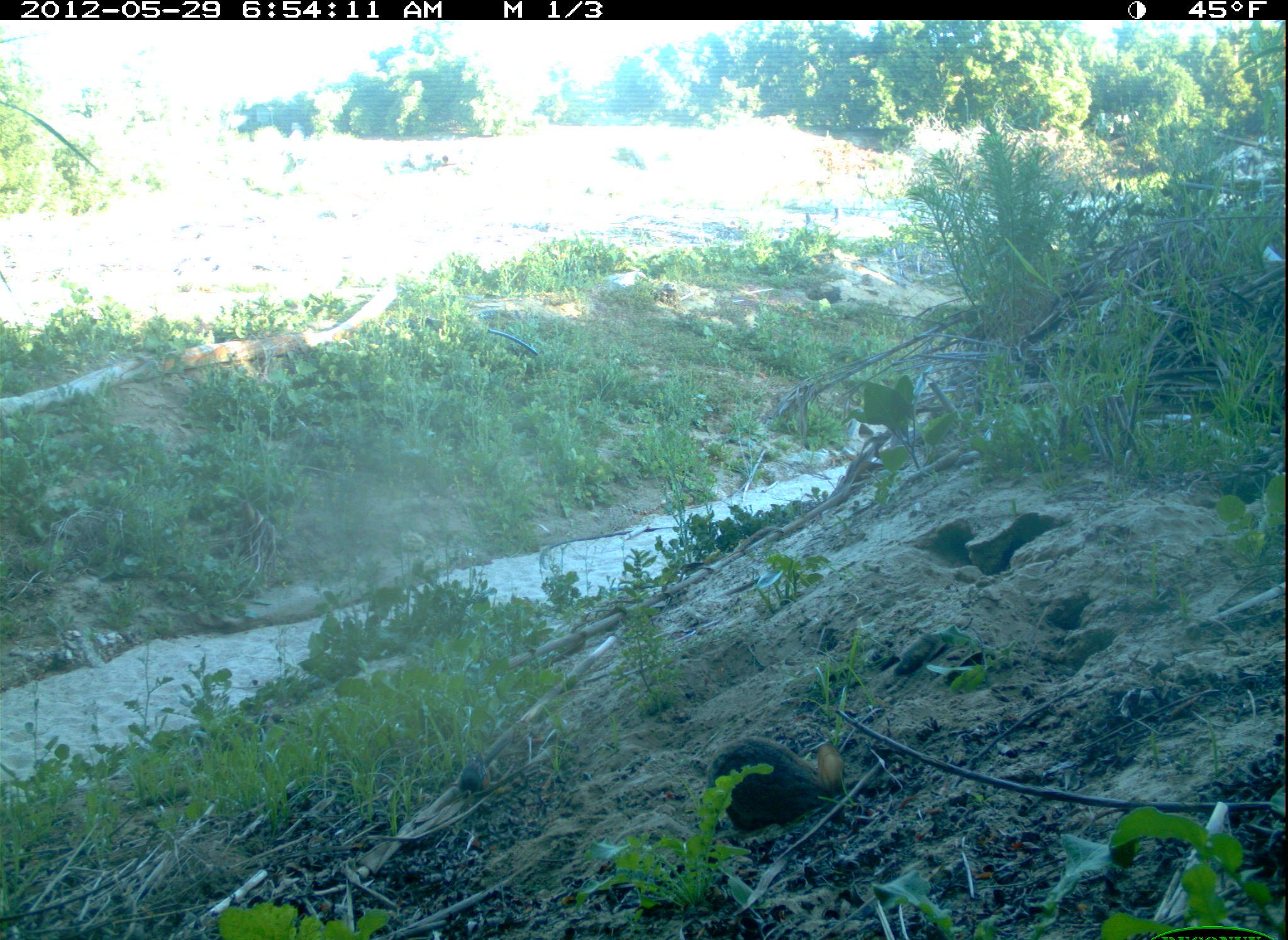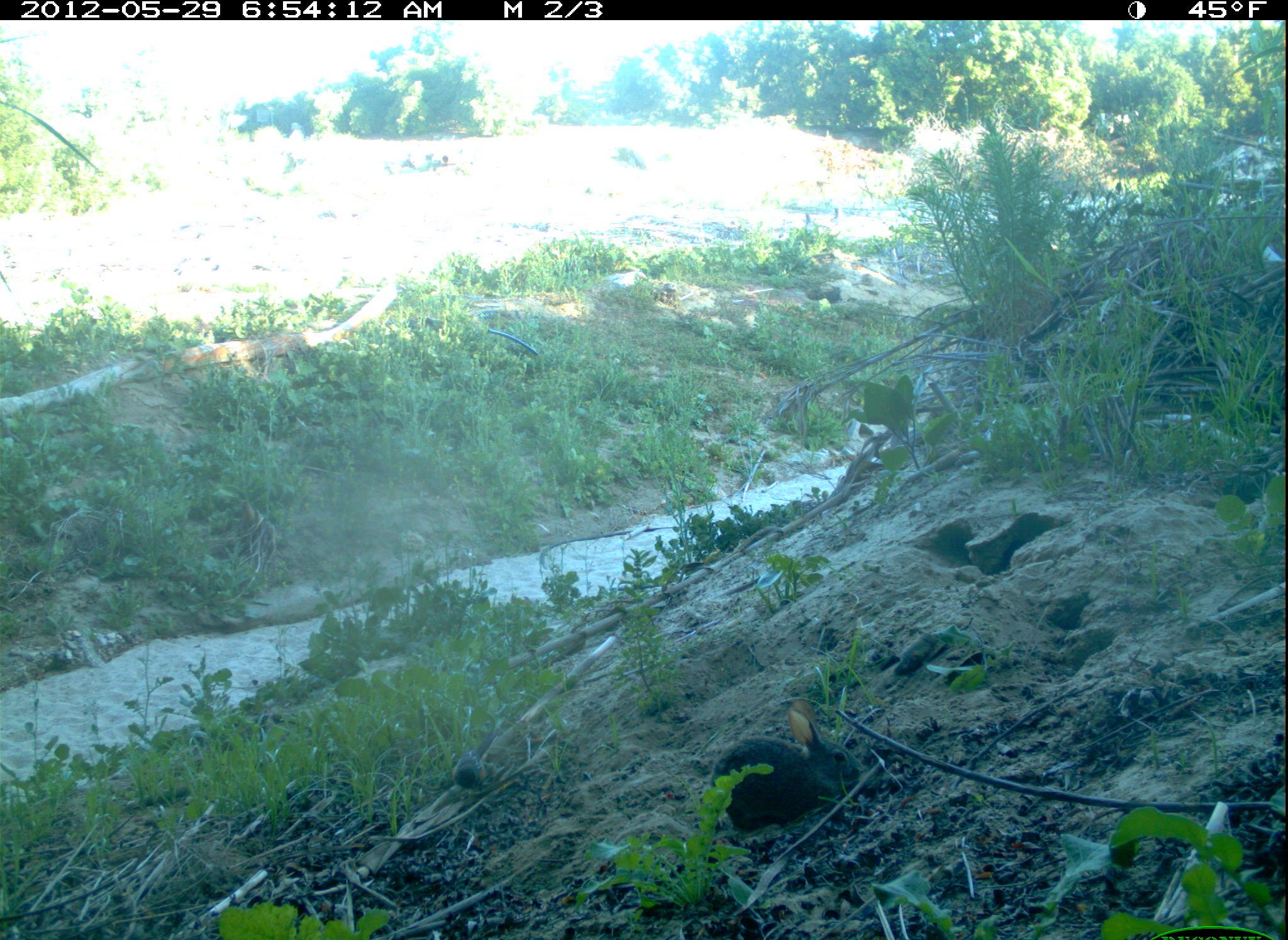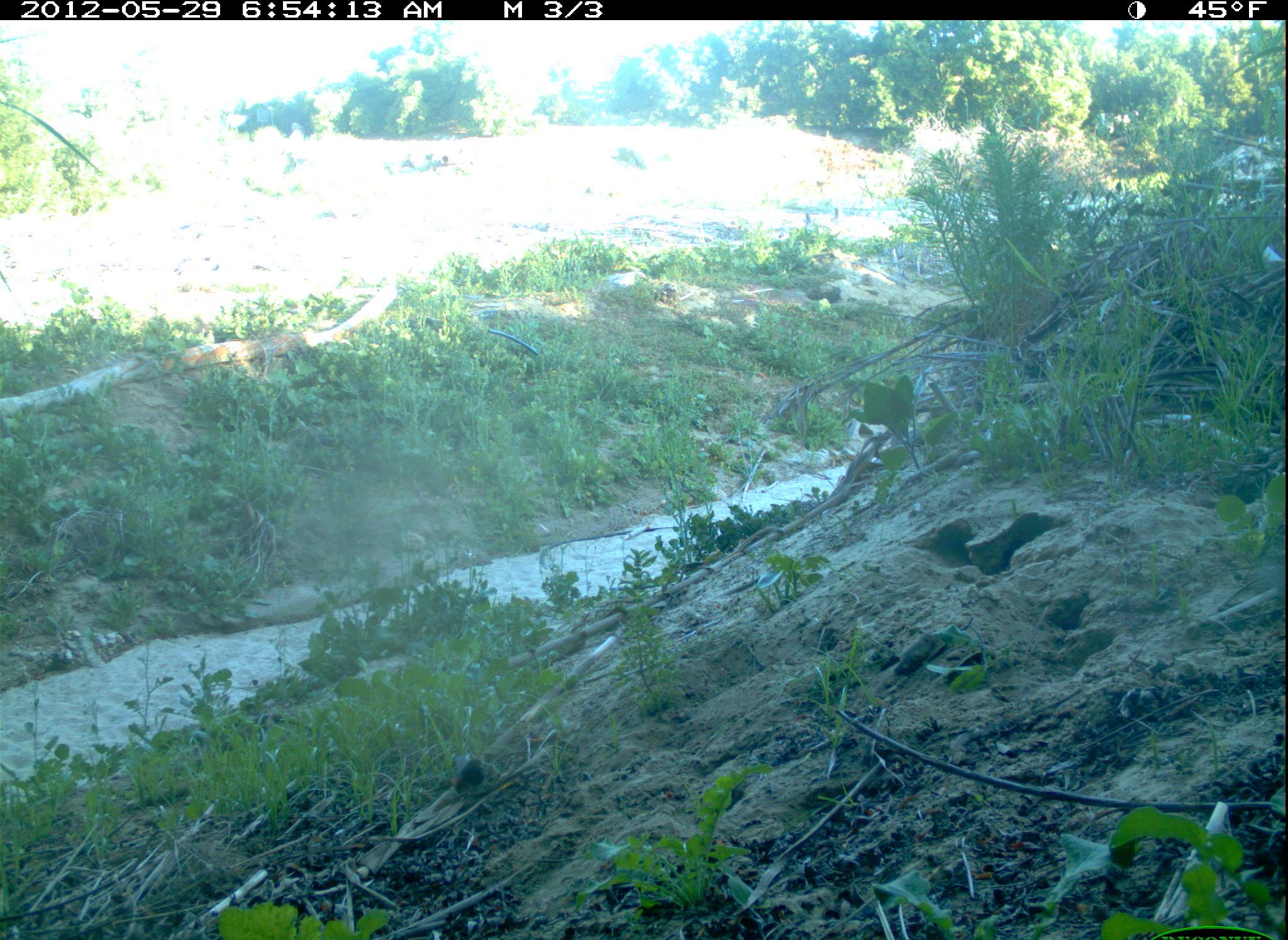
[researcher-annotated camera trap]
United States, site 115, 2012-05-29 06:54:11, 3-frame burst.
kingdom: Animalia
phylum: Chordata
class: Mammalia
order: Lagomorpha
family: Leporidae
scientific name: Leporidae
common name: rabbits and hares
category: rabbit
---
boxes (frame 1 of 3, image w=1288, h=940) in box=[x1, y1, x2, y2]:
rabbit: box=[700, 722, 857, 834]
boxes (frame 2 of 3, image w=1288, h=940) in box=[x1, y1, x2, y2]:
rabbit: box=[704, 702, 881, 839]